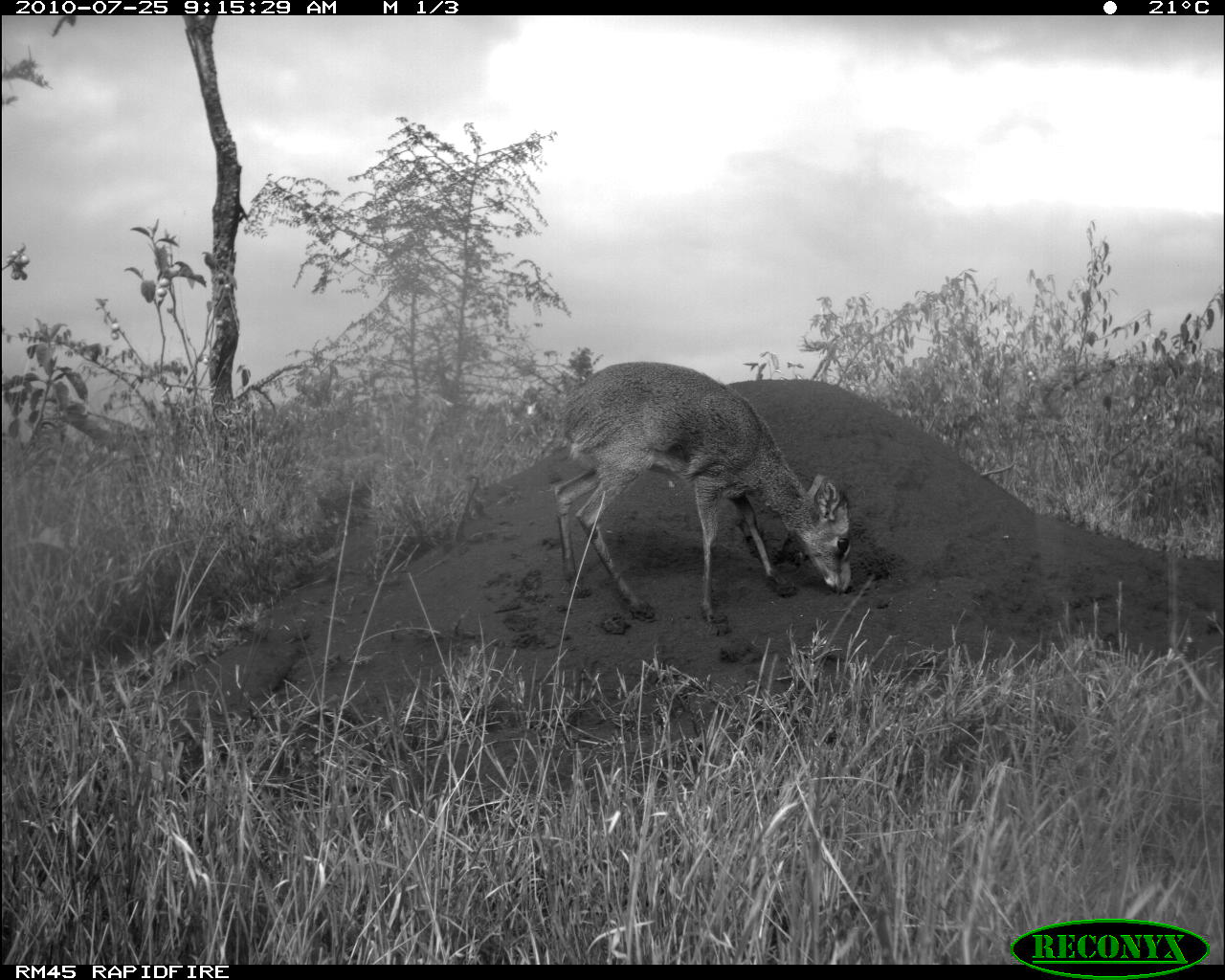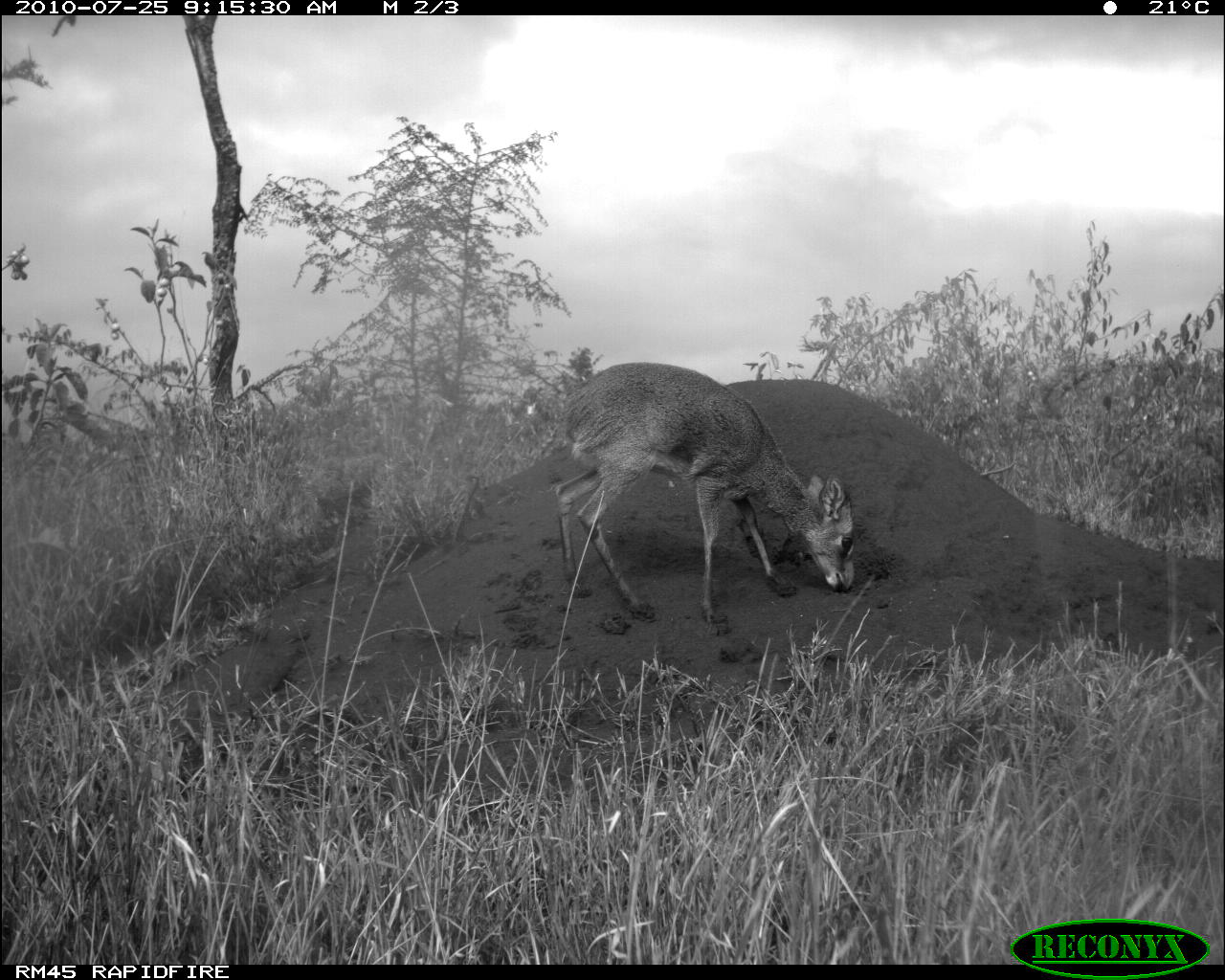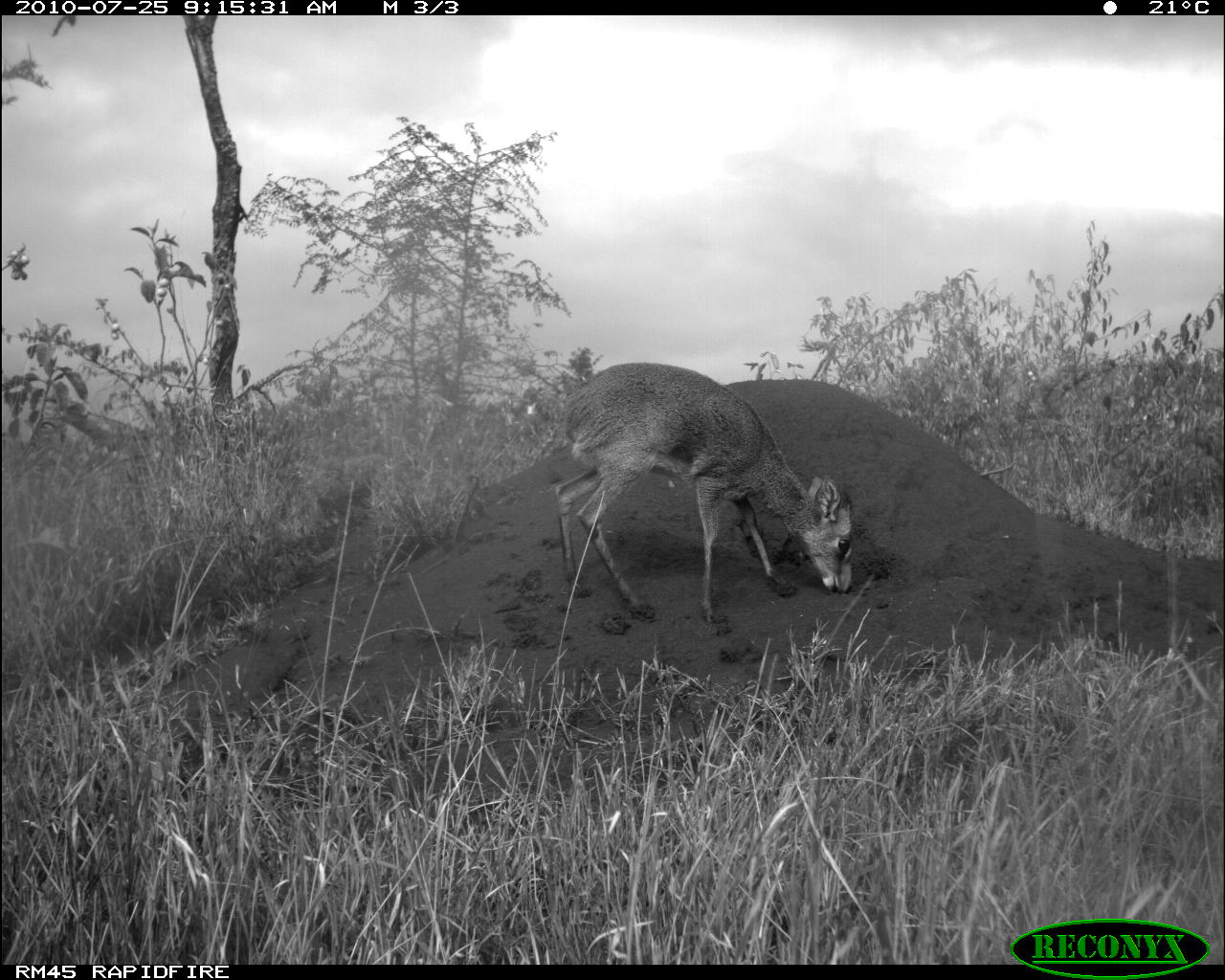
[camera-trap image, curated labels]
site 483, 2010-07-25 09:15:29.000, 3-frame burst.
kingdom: Animalia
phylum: Chordata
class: Mammalia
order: Artiodactyla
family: Bovidae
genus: Madoqua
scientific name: Madoqua guentheri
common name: günther's dik-dik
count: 1